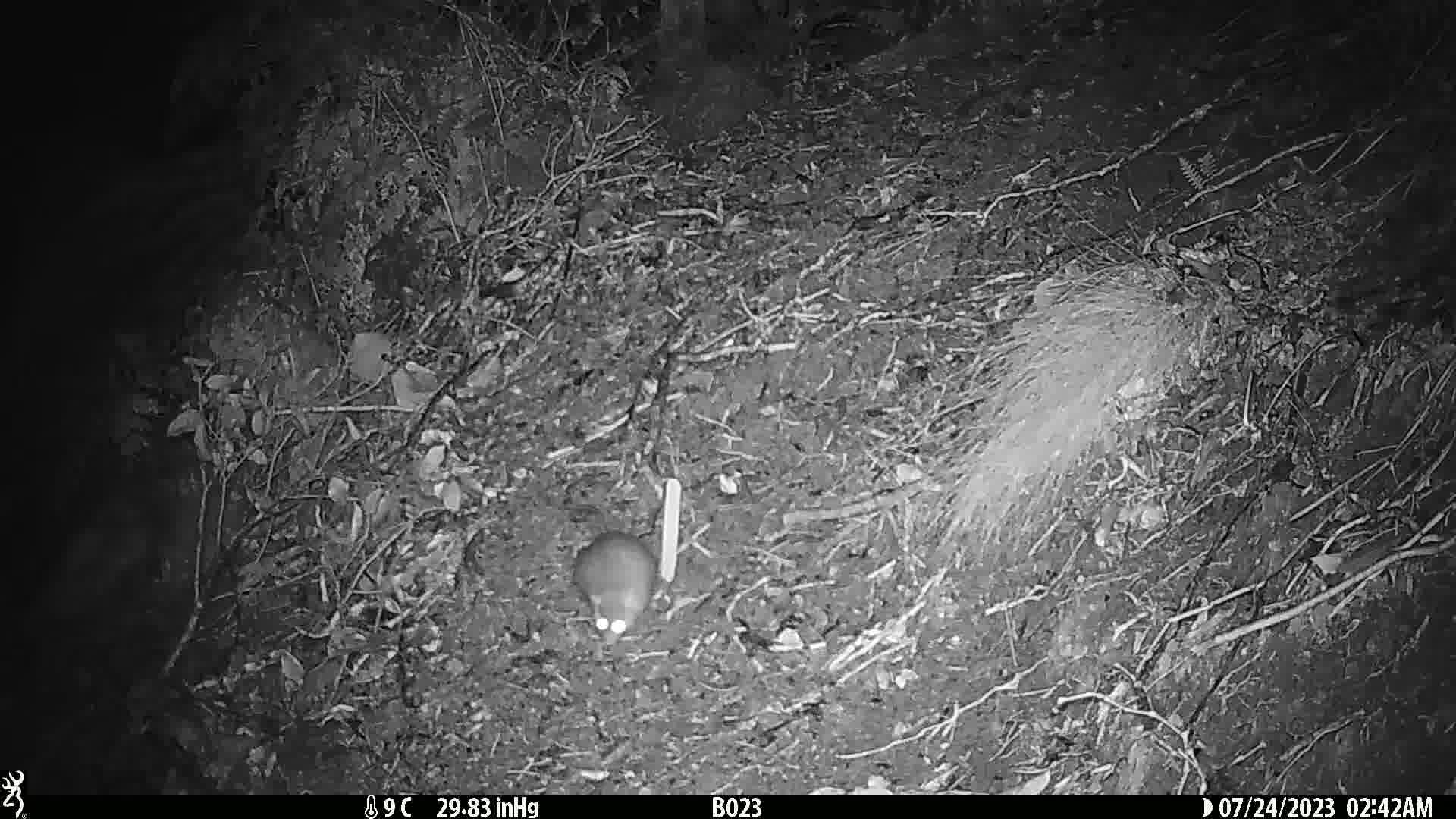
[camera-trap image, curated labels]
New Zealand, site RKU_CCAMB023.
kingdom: Animalia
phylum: Chordata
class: Mammalia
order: Rodentia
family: Muridae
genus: Rattus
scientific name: Rattus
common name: rat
Rat (Rattus).